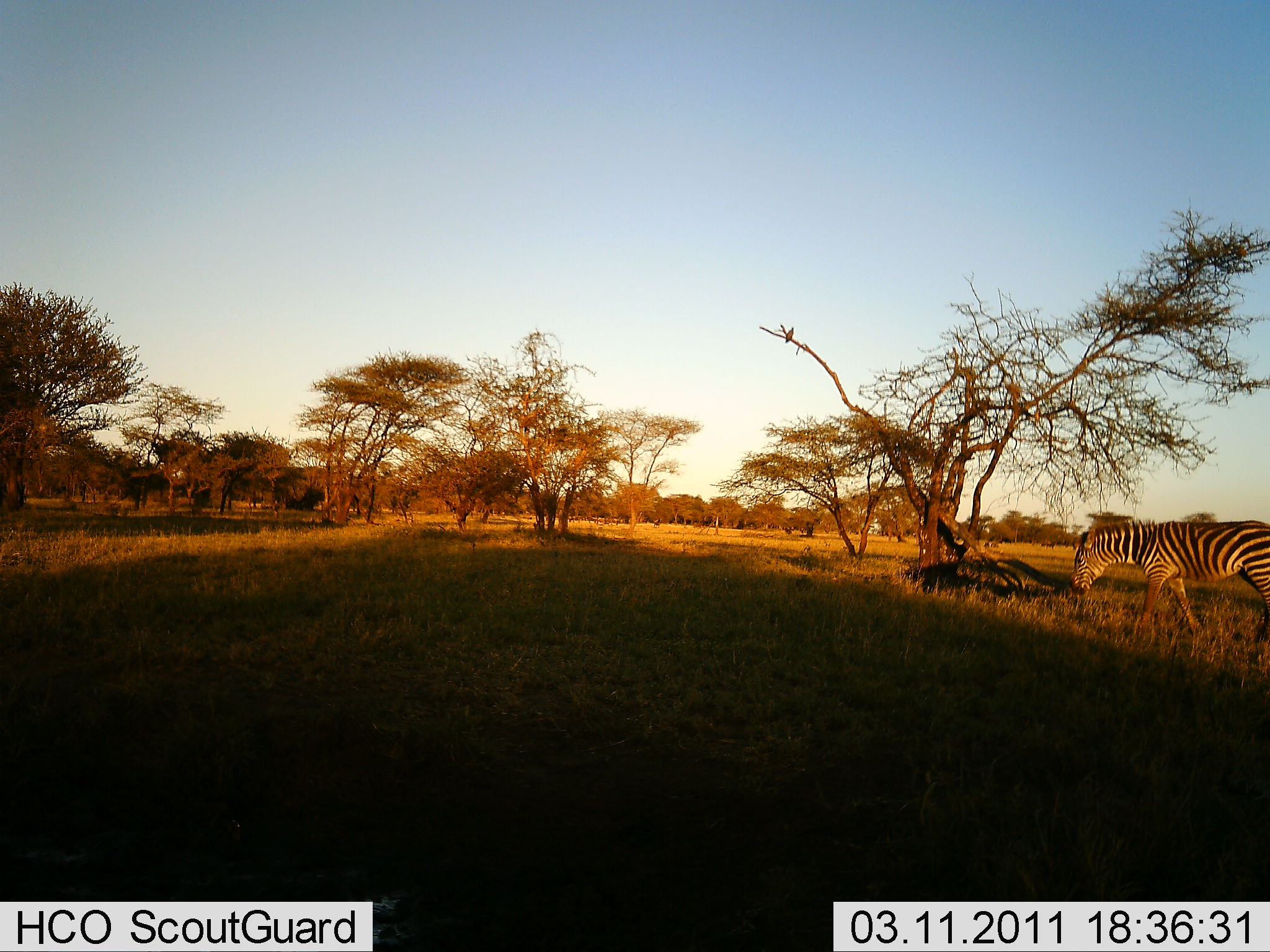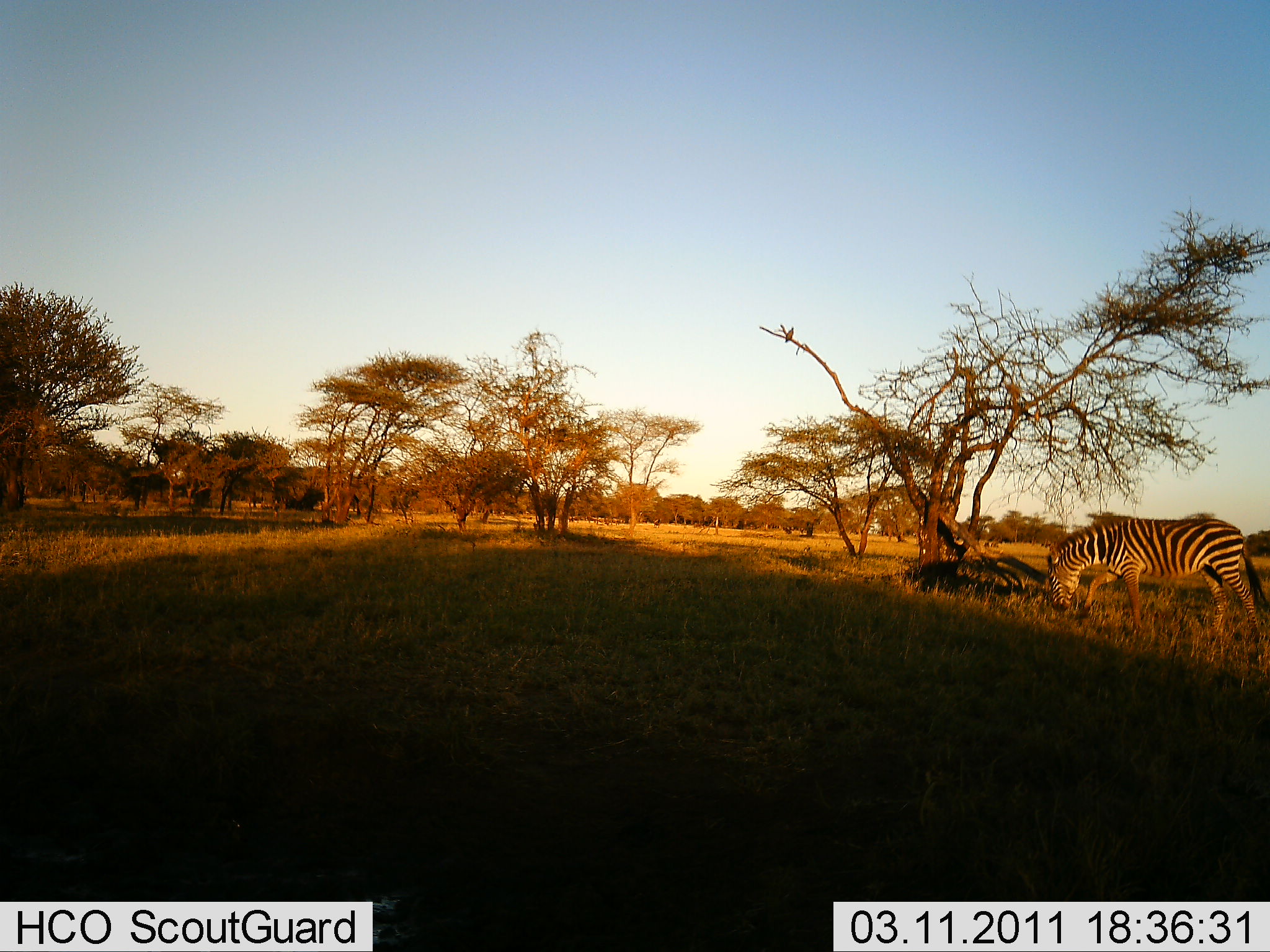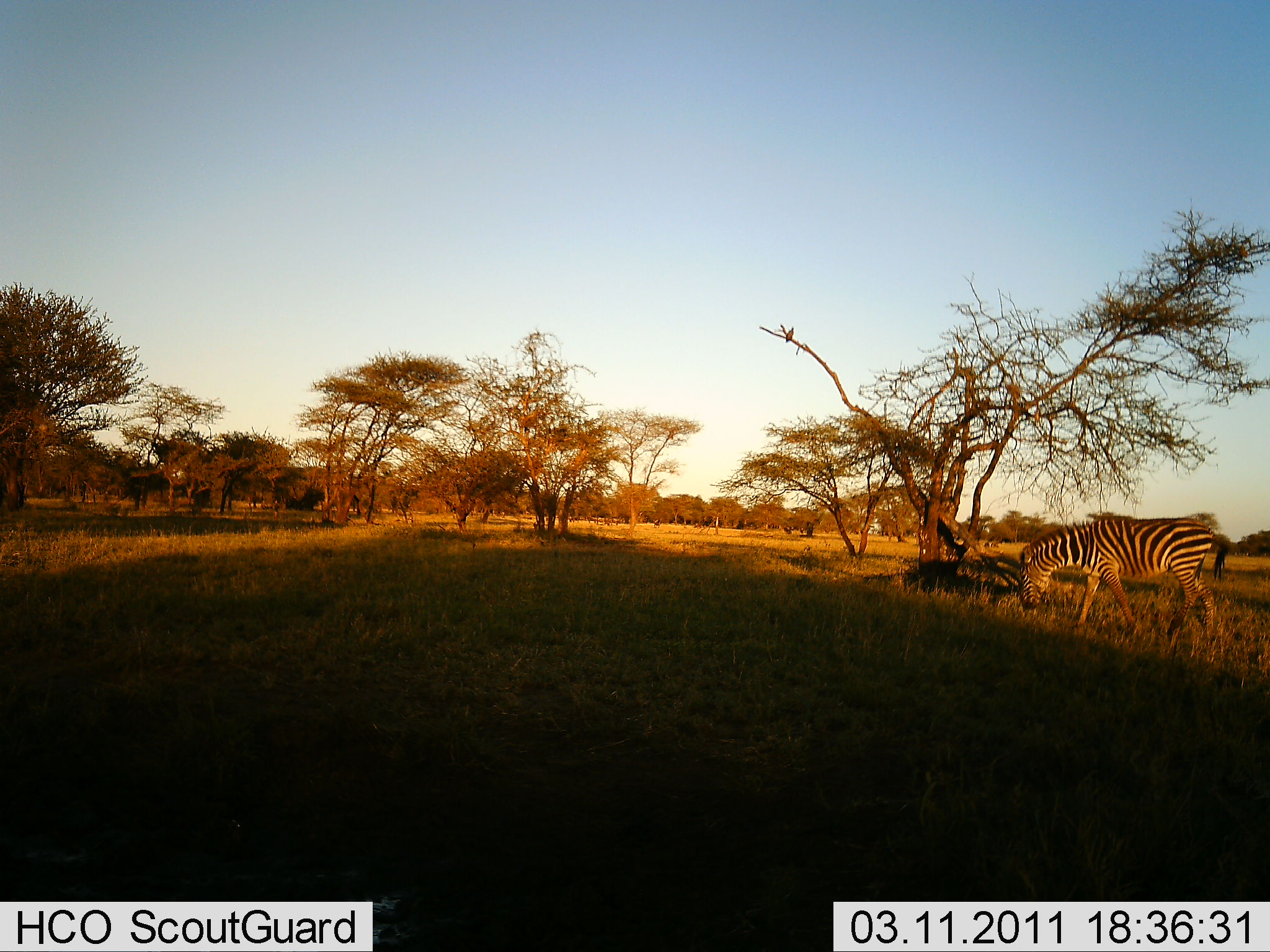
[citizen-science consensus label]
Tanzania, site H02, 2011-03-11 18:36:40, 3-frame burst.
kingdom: Animalia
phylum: Chordata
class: Mammalia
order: Perissodactyla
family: Equidae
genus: Equus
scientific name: Equus quagga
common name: plains zebra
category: zebra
Zebra (plains zebra) (Equus quagga), count 1. Behavior (volunteer vote fractions): standing 8%, resting 0%, moving 77%, interacting 0%. Young present (vote fraction): 0%. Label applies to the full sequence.